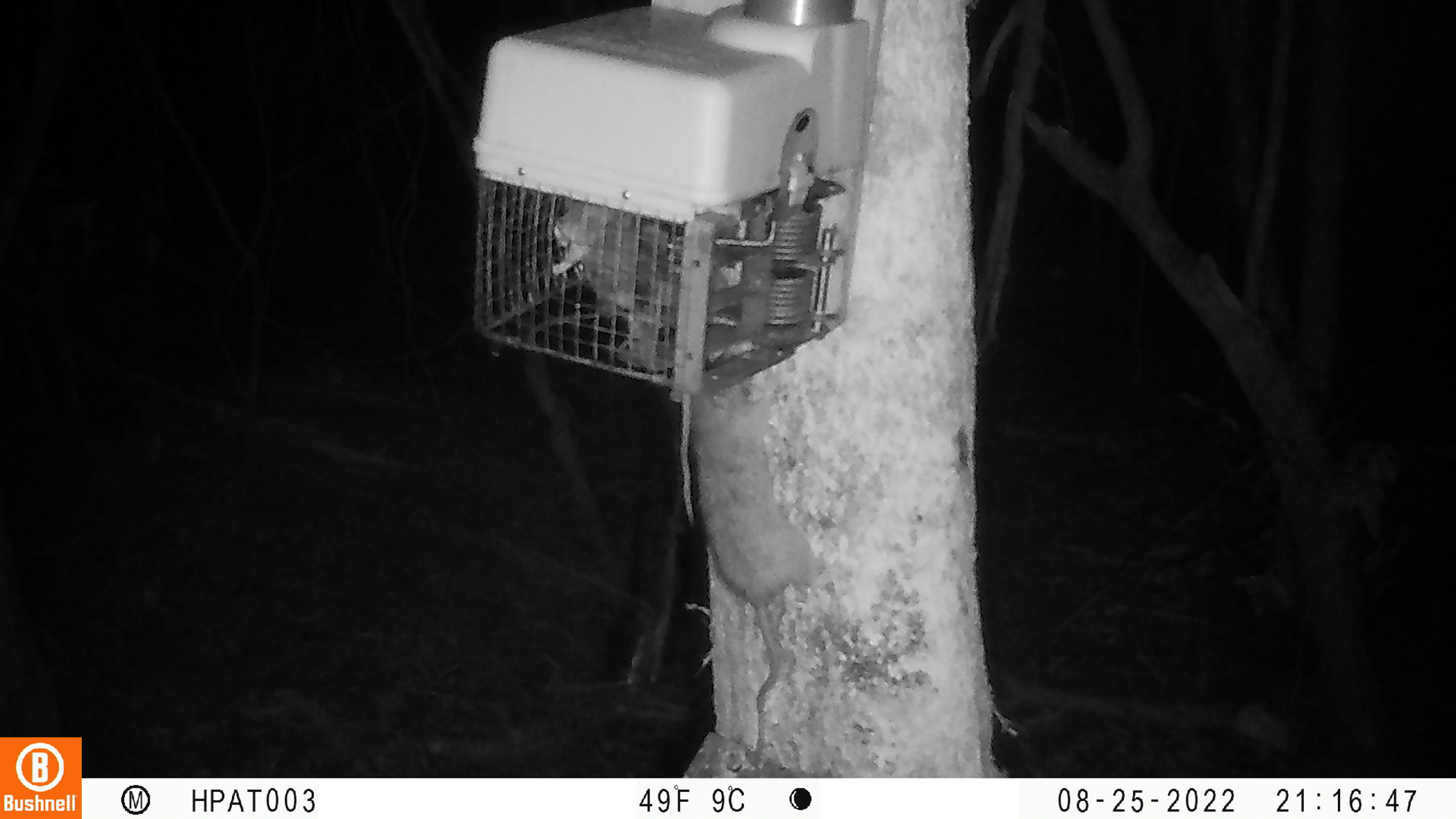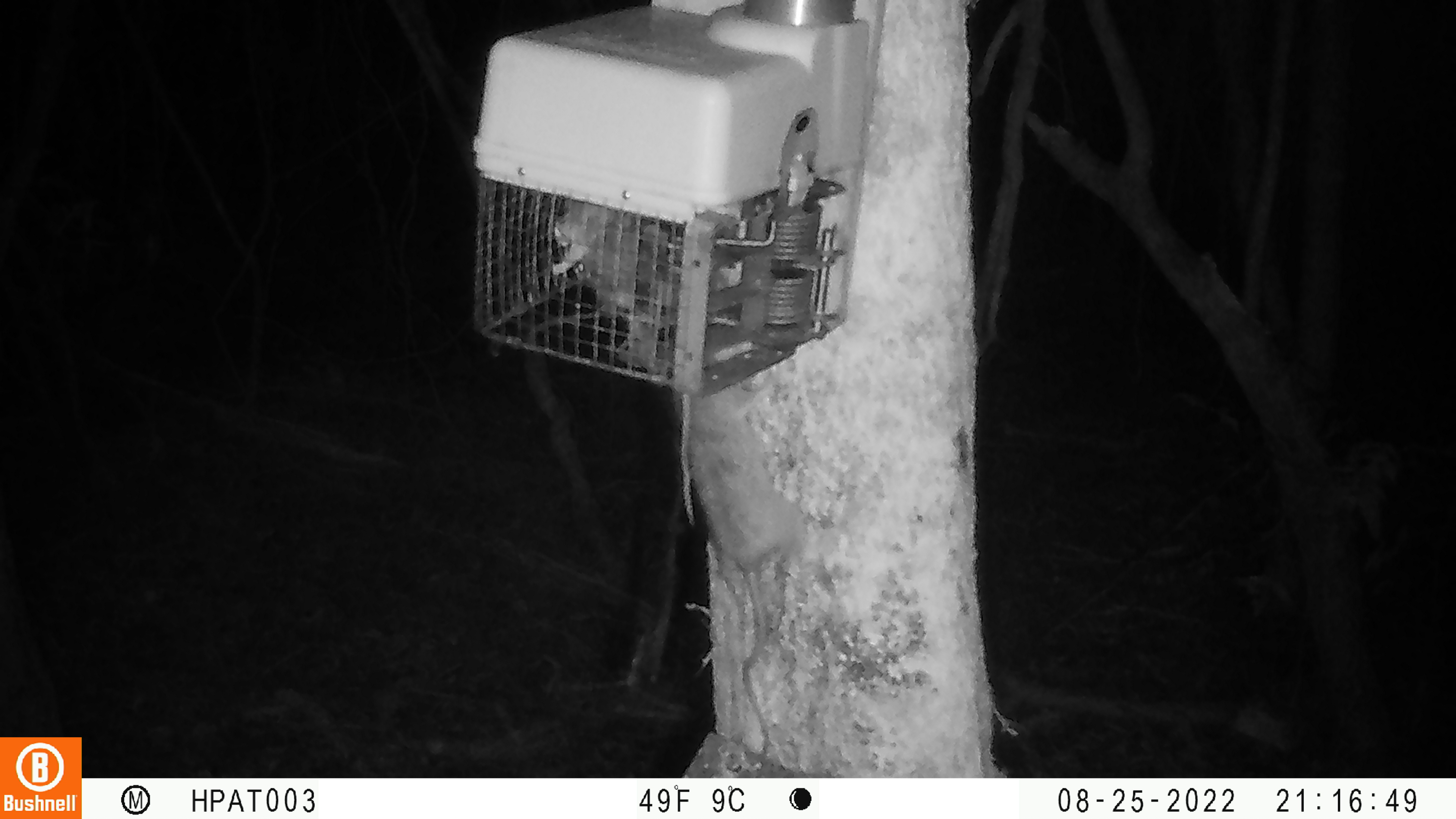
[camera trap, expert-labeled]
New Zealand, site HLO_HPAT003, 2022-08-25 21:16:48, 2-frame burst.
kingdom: Animalia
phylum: Chordata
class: Mammalia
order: Rodentia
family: Muridae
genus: Rattus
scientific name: Rattus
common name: rat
Rat (Rattus).